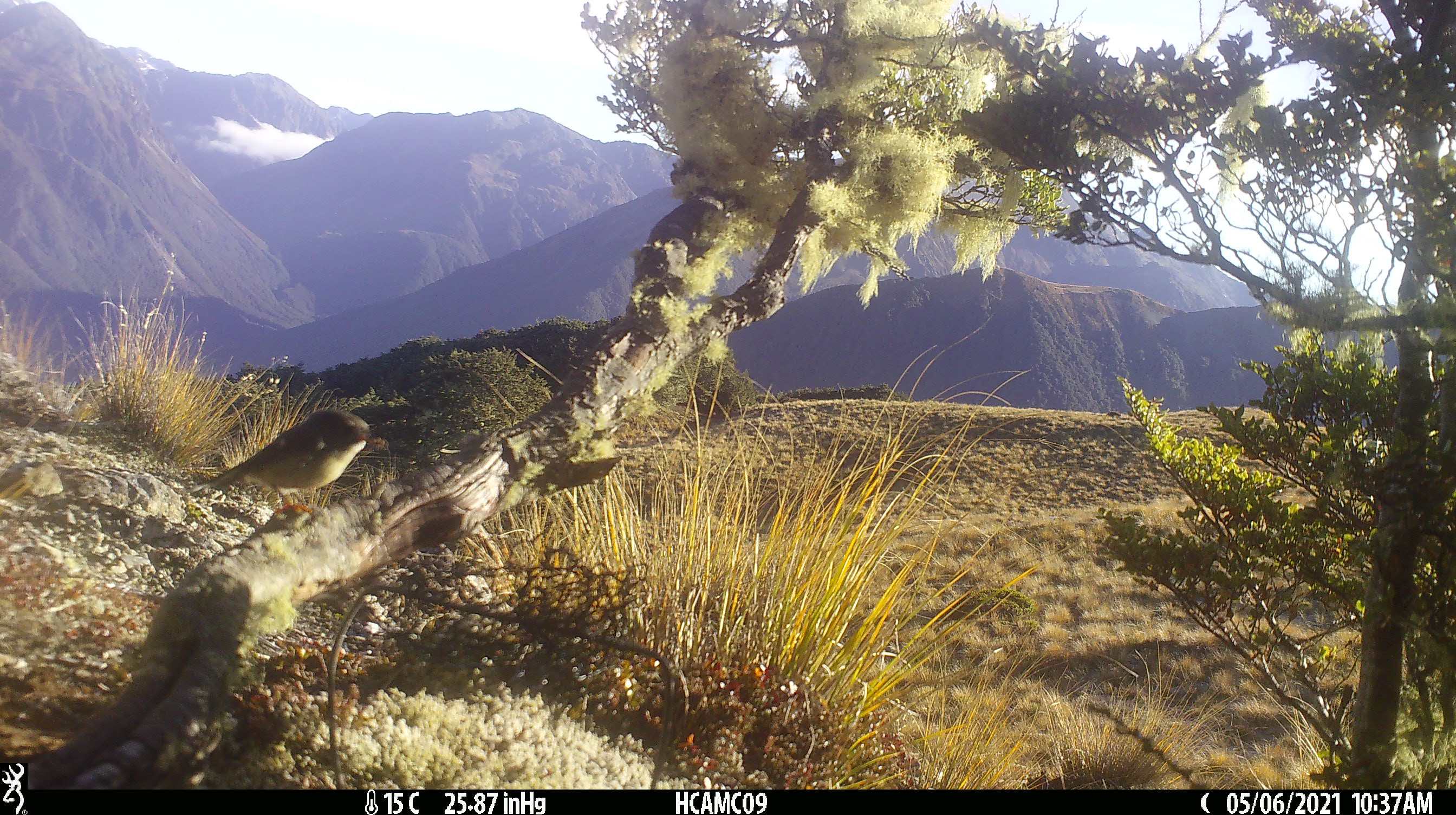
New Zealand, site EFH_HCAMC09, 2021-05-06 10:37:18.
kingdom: Animalia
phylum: Chordata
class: Aves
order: Passeriformes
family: Petroicidae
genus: Petroica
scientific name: Petroica macrocephala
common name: tomtit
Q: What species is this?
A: Tomtit (Petroica macrocephala).